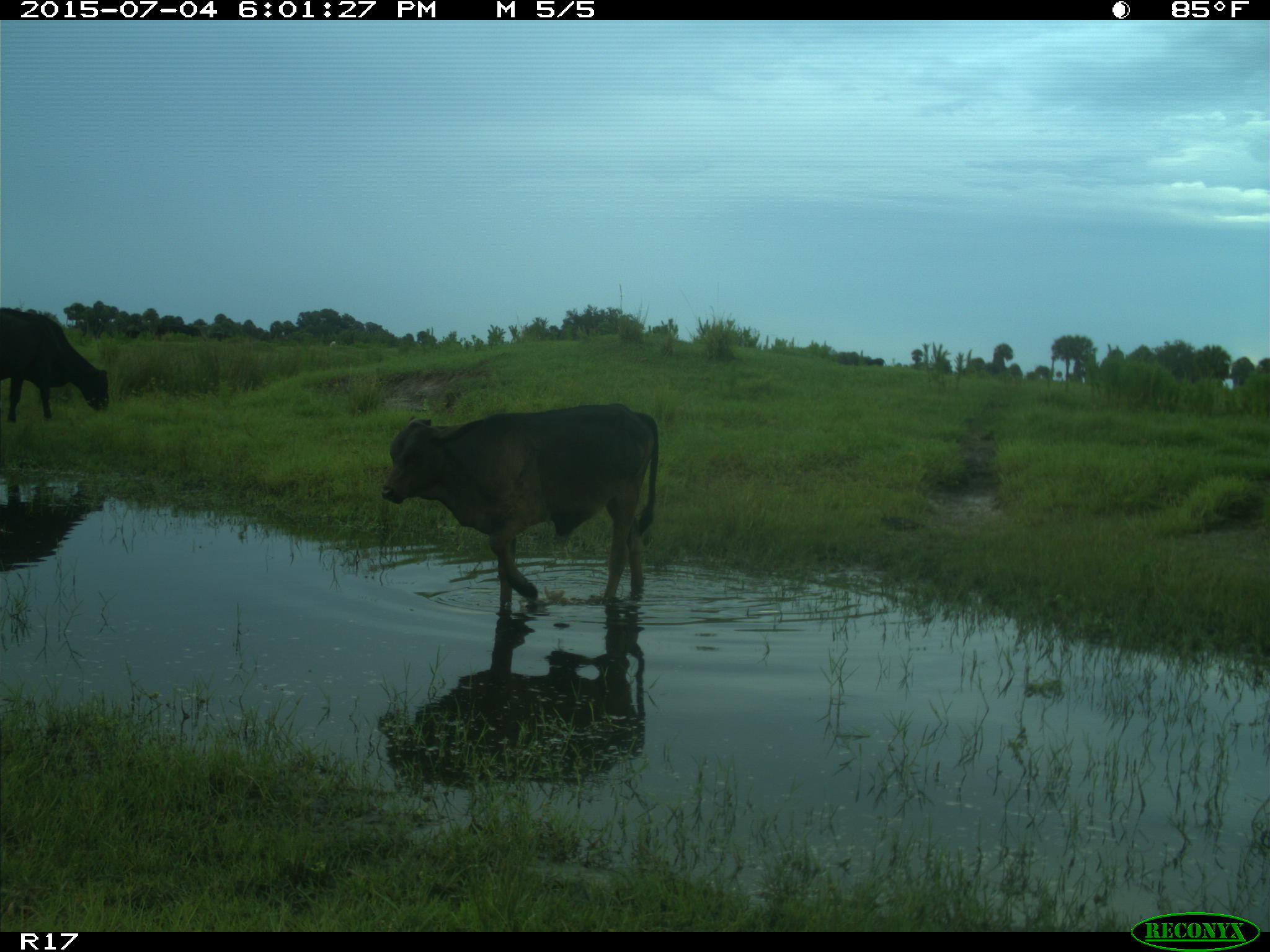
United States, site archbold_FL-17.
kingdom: Animalia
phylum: Chordata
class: Mammalia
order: Artiodactyla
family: Bovidae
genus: Bos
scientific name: Bos taurus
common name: domestic cow